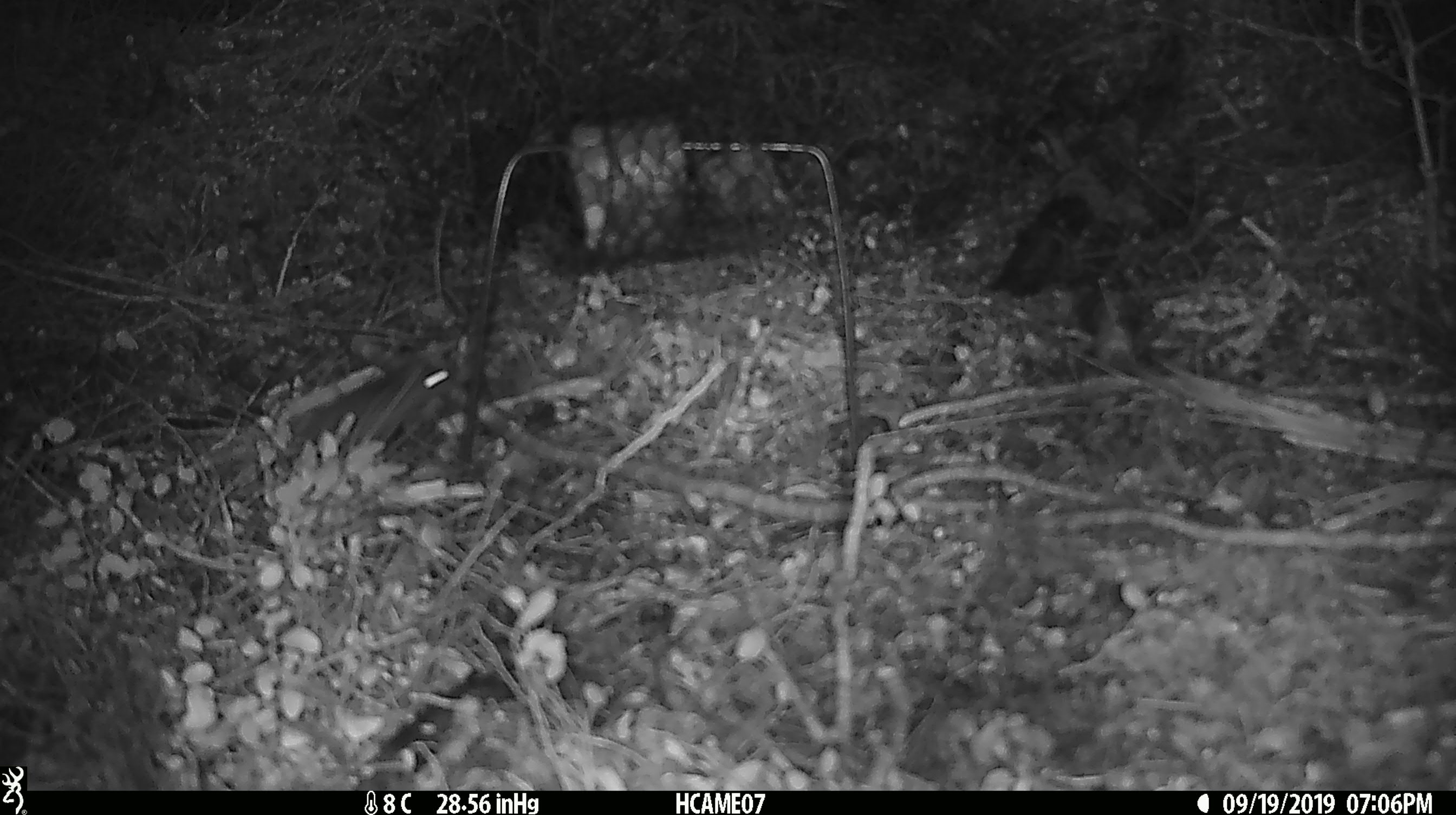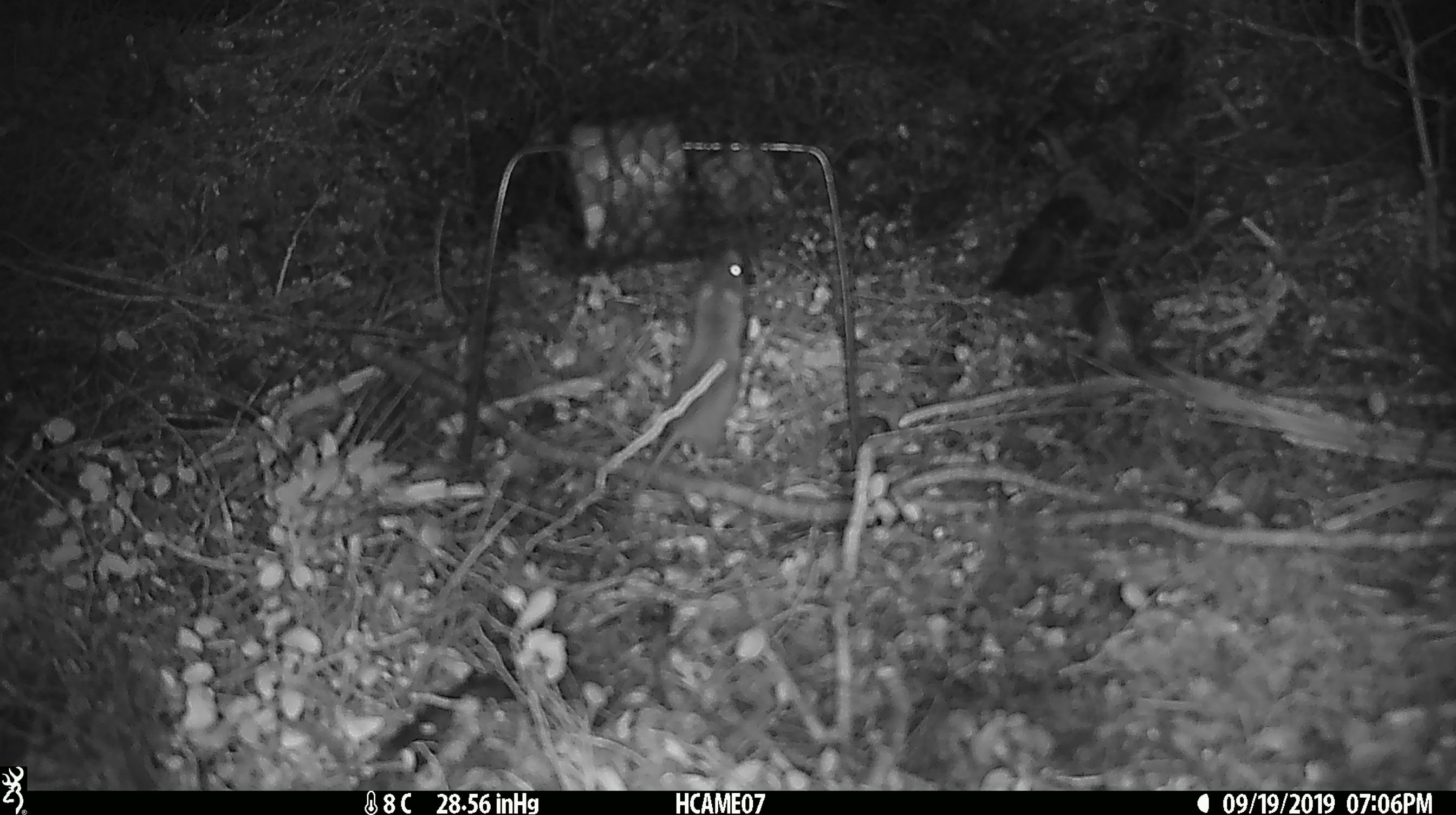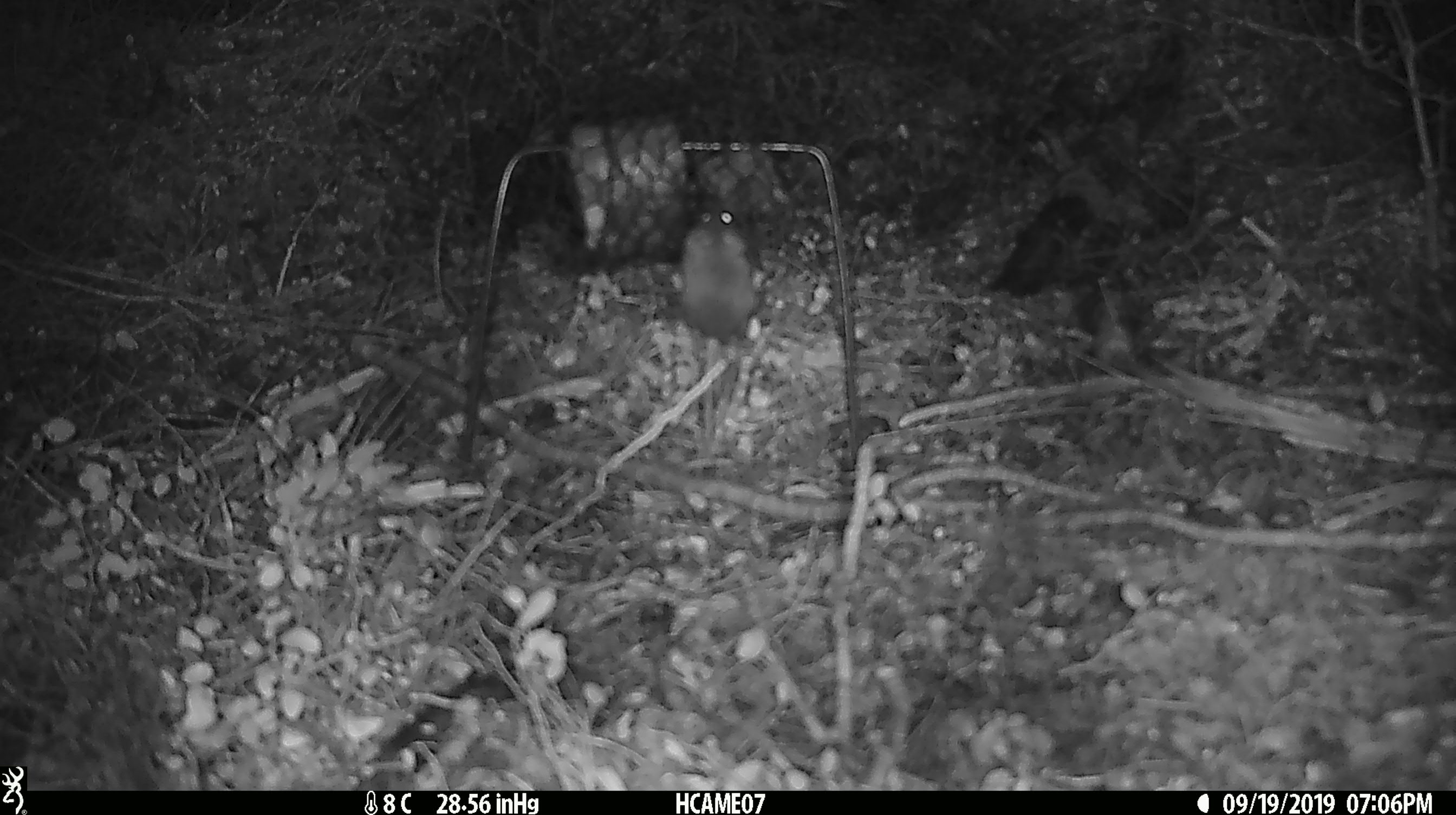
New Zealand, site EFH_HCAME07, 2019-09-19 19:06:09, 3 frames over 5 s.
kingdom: Animalia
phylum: Chordata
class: Mammalia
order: Rodentia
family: Muridae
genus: Mus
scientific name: Mus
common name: mouse